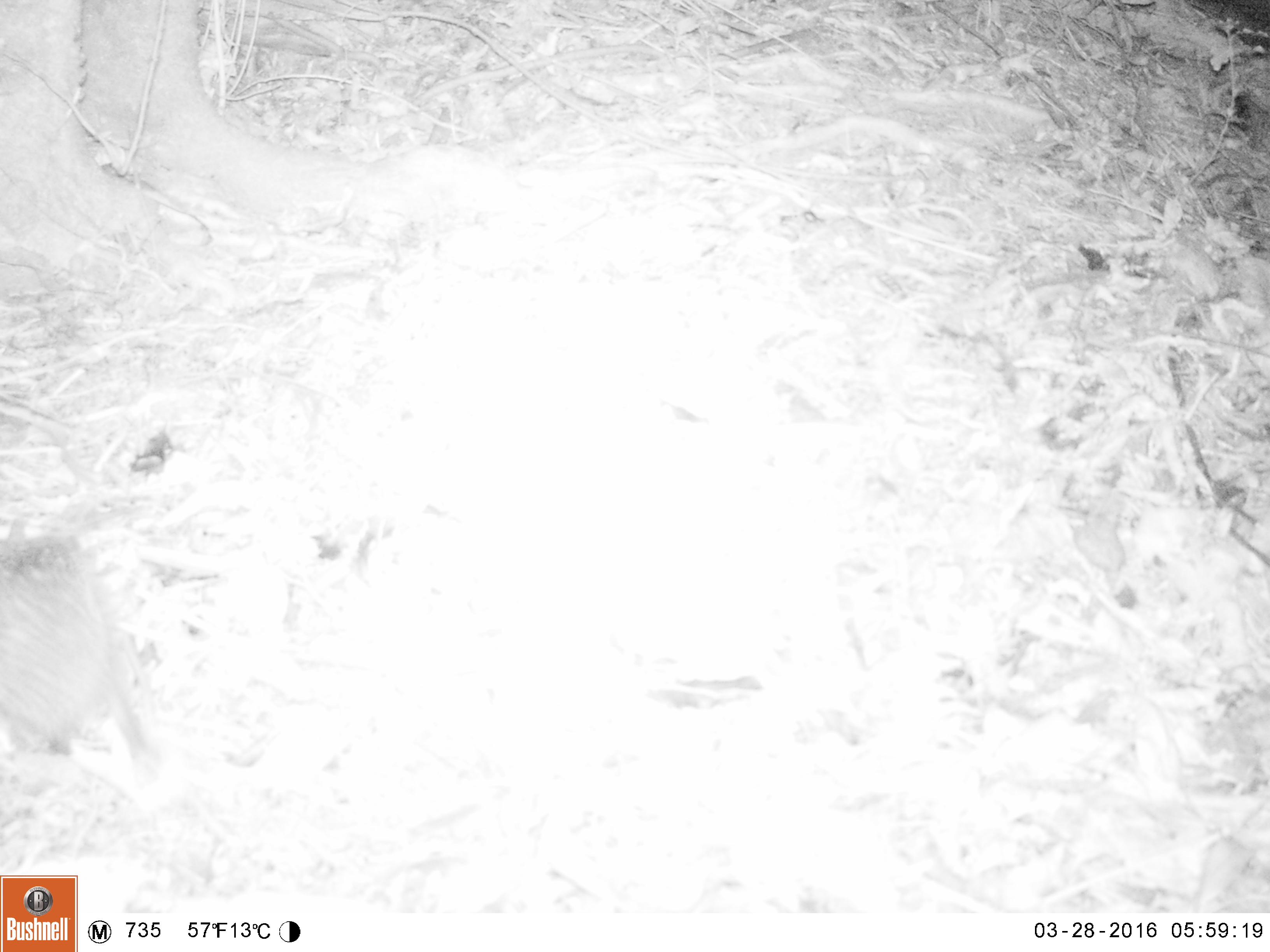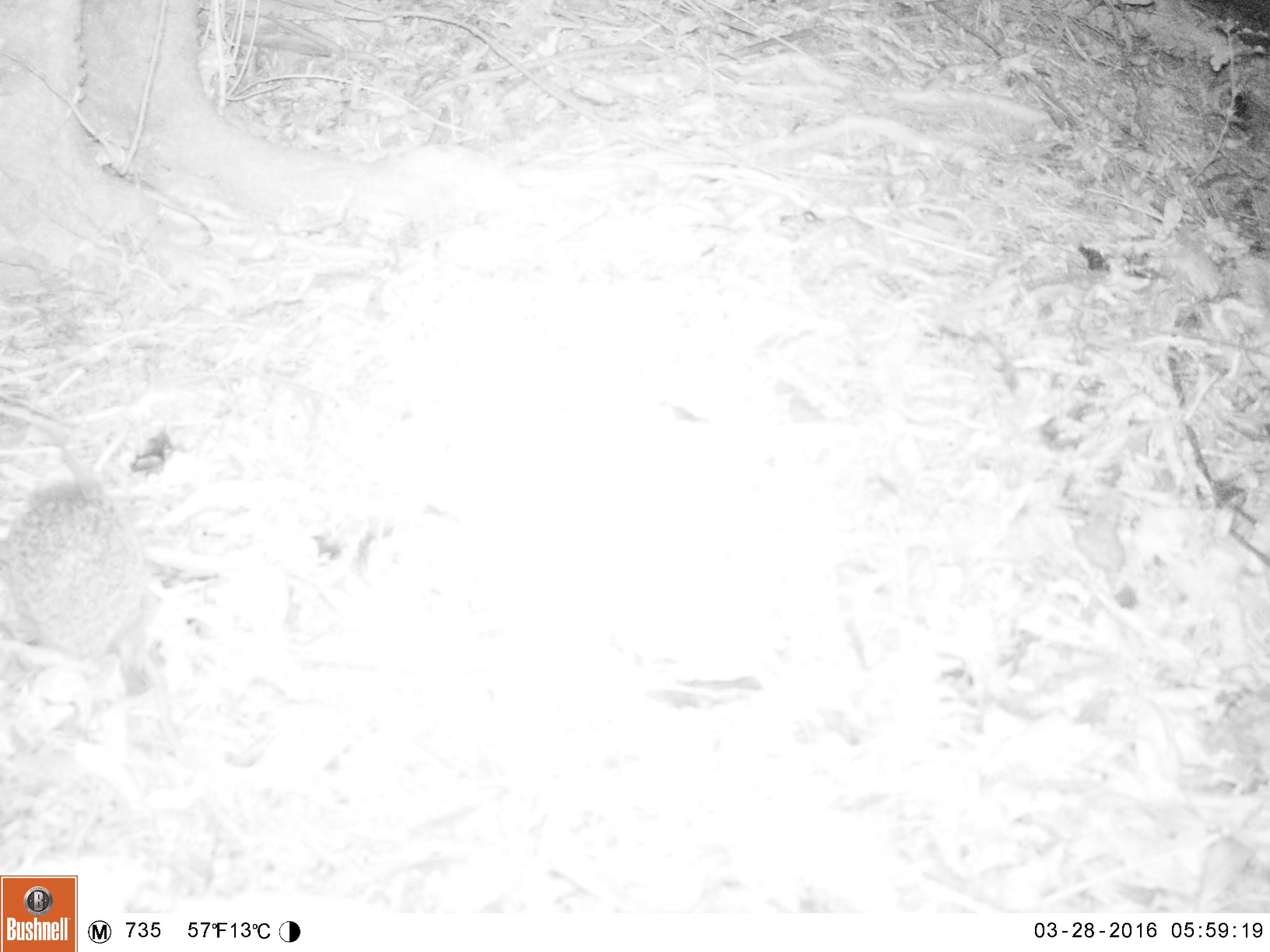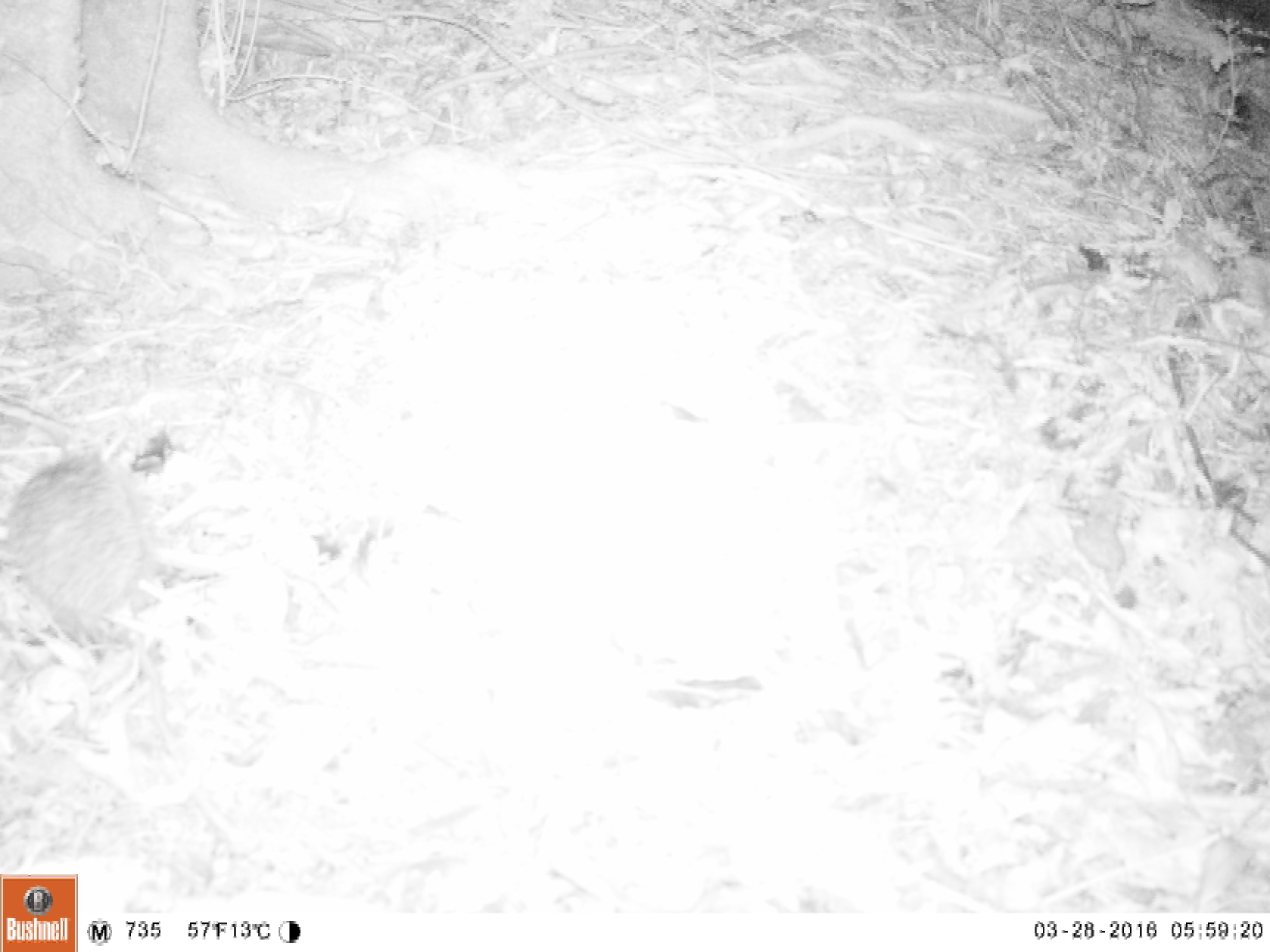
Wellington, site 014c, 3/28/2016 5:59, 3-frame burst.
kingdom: Animalia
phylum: Chordata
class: Mammalia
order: Eulipotyphla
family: Erinaceidae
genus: Erinaceus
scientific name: Erinaceus europaeus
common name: hedgehog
Hedgehog (Erinaceus europaeus).